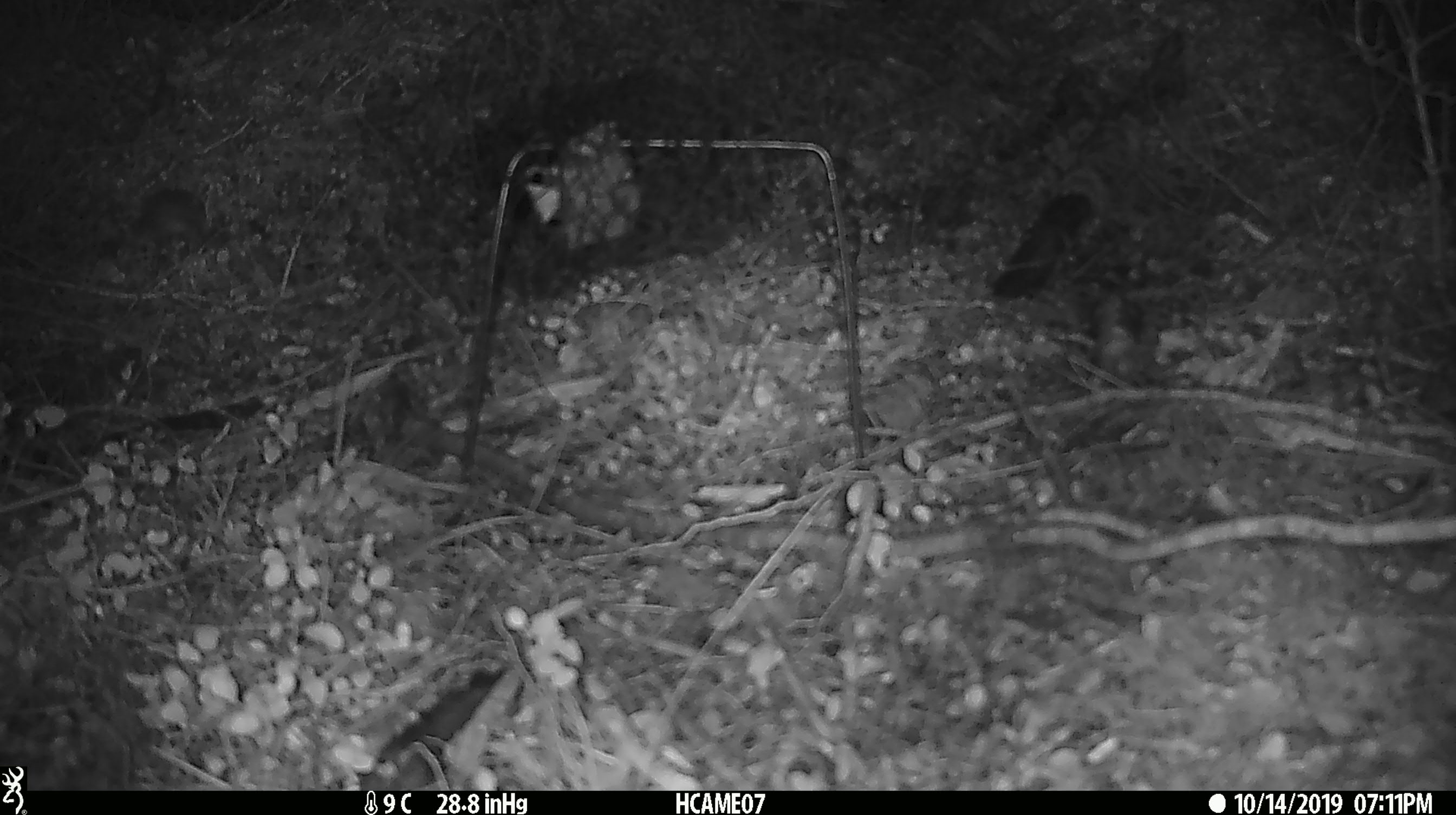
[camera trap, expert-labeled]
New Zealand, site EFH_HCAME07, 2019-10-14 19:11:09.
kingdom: Animalia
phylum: Chordata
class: Mammalia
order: Rodentia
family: Muridae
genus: Mus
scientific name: Mus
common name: mouse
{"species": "mouse (Mus)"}